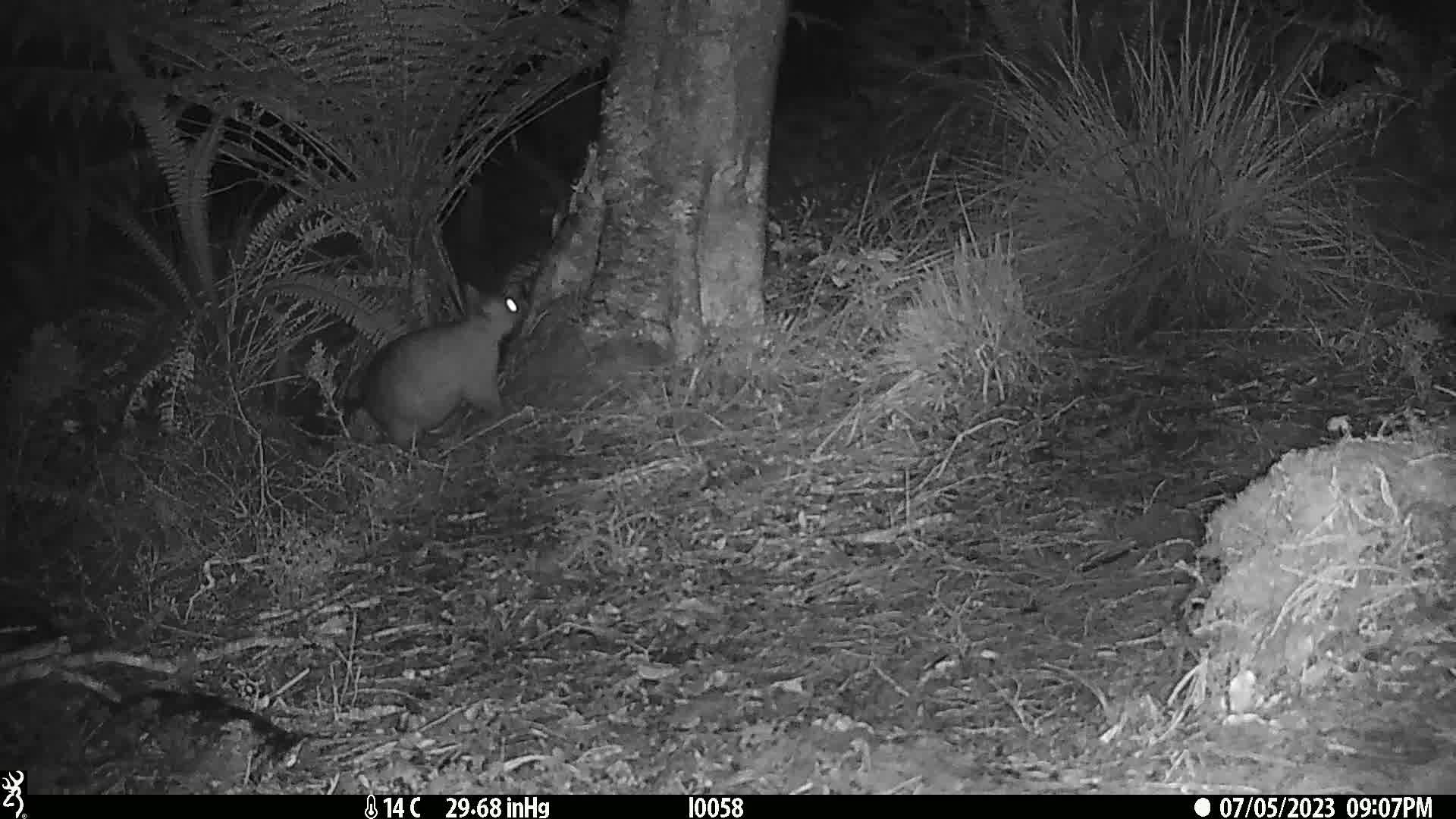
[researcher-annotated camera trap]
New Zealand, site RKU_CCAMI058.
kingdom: Animalia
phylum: Chordata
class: Mammalia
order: Diprotodontia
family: Phalangeridae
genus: Trichosurus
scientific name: Trichosurus vulpecula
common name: common brushtail possum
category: possum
Possum (common brushtail possum) (Trichosurus vulpecula).